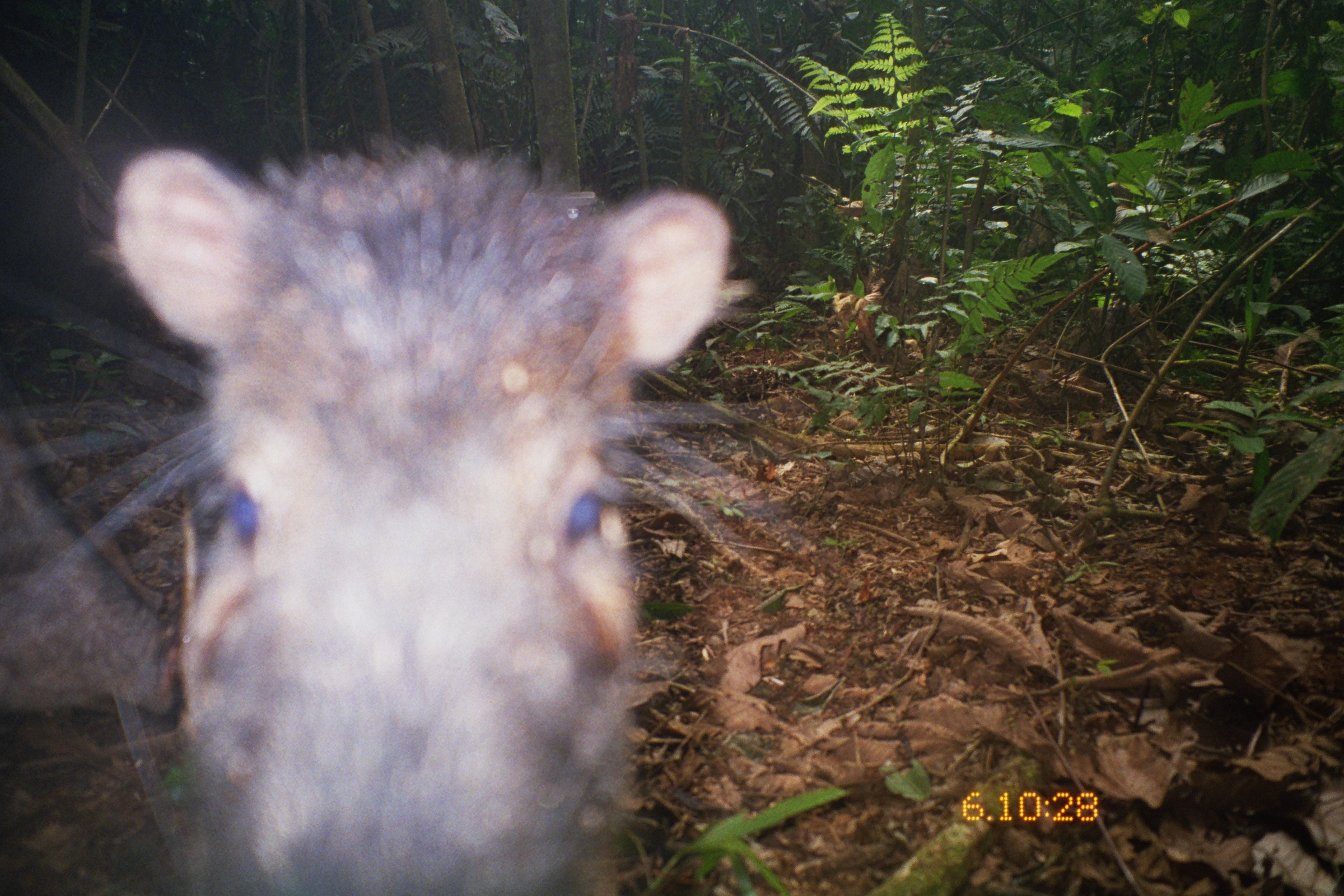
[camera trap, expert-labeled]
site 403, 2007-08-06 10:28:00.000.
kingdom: Animalia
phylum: Chordata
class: Mammalia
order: Artiodactyla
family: Tayassuidae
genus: Tayassu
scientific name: Tayassu pecari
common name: white-lipped peccary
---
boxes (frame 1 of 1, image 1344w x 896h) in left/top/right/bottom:
tayassu pecari: 2/127/803/894; 0/397/179/721